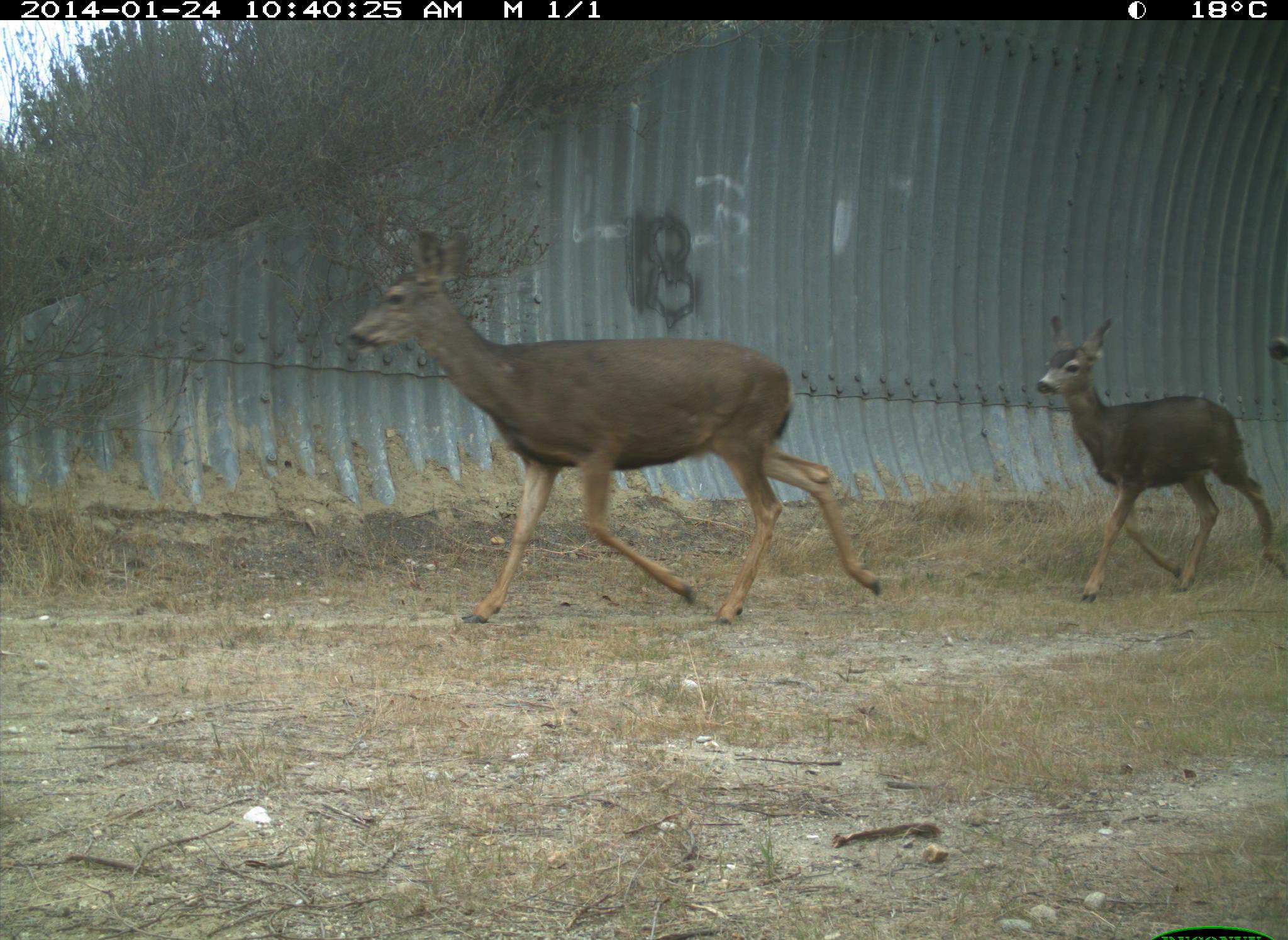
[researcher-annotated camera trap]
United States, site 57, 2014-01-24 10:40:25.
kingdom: Animalia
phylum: Chordata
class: Mammalia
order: Artiodactyla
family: Cervidae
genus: Odocoileus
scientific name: Odocoileus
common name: deer